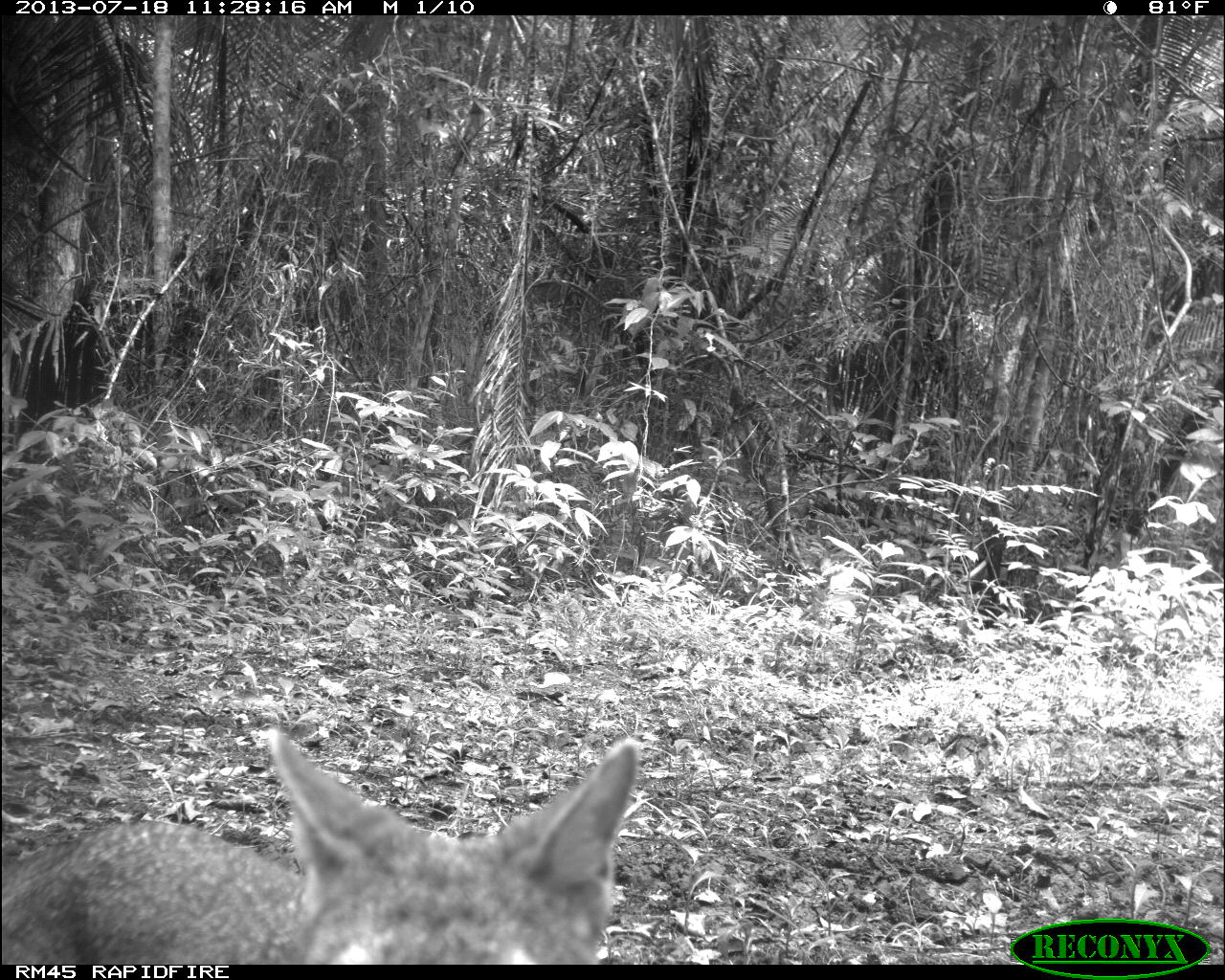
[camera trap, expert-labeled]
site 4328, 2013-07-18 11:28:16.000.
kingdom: Animalia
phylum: Chordata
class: Mammalia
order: Carnivora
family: Canidae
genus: Urocyon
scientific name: Urocyon cinereoargenteus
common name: gray fox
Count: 1.